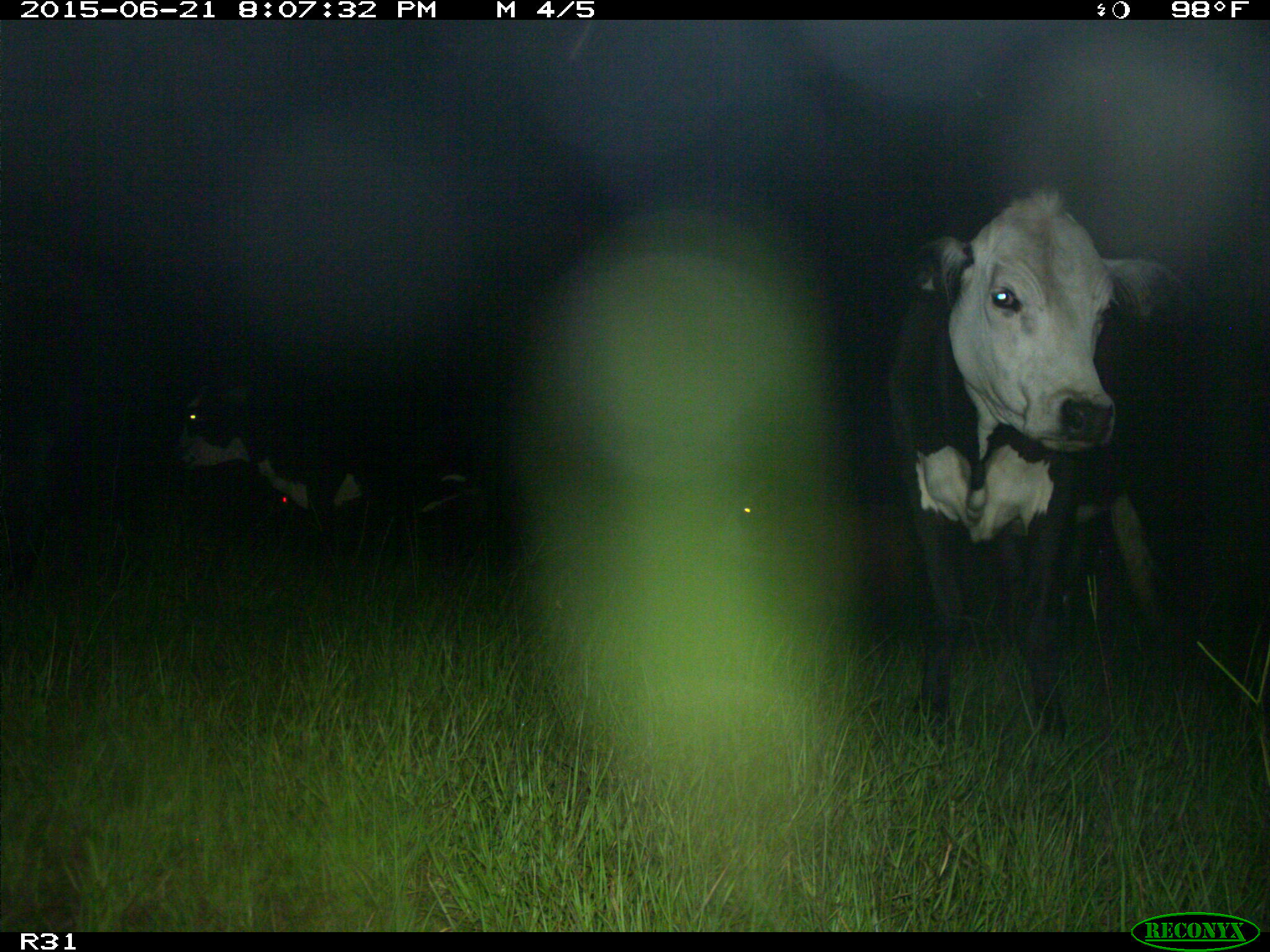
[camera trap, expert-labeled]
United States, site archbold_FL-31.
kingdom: Animalia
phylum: Chordata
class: Mammalia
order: Artiodactyla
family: Bovidae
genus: Bos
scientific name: Bos taurus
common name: domestic cow